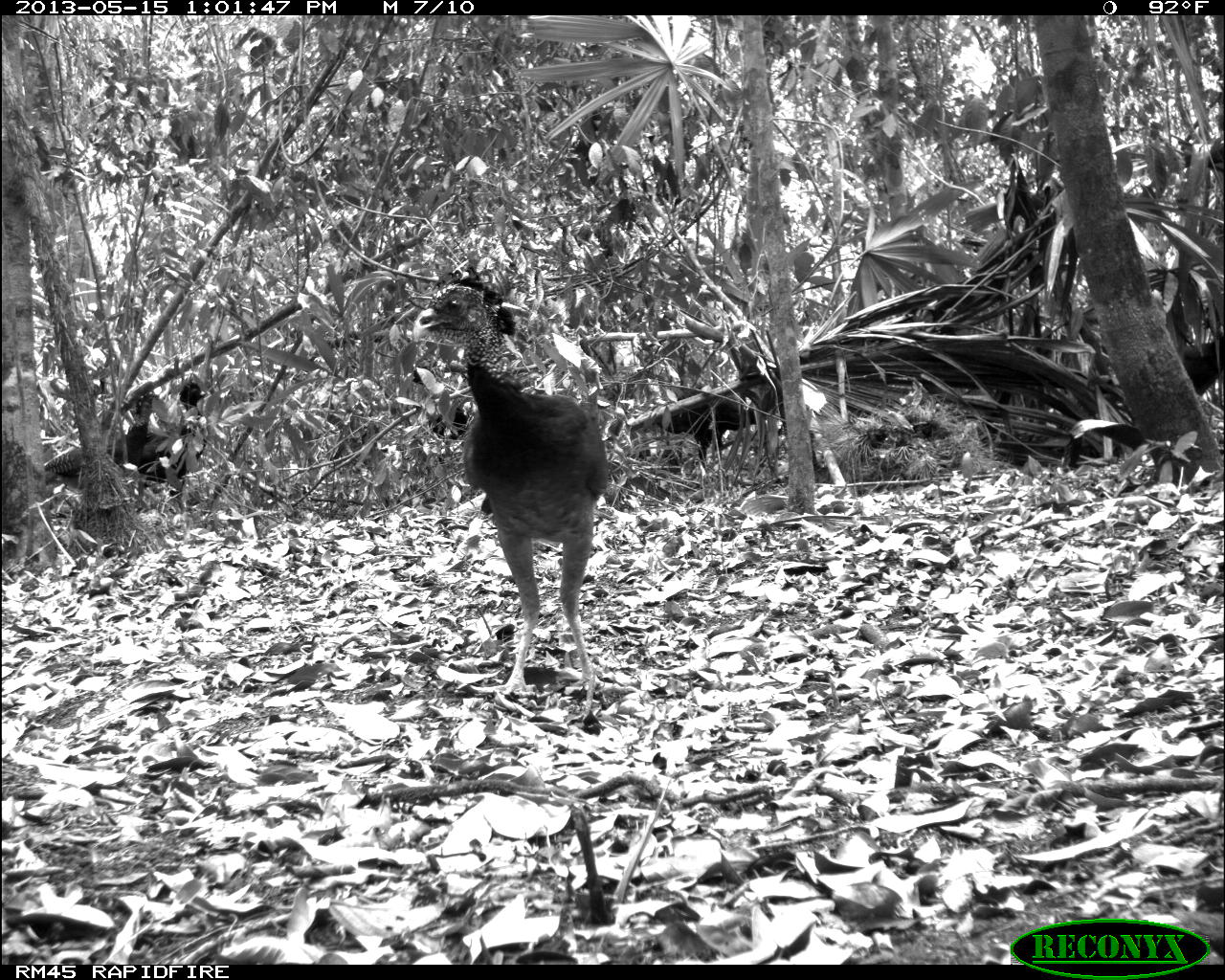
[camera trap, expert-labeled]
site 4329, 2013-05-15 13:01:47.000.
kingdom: Animalia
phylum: Chordata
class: Aves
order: Galliformes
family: Cracidae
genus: Crax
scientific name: Crax rubra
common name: great curassow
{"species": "Crax rubra (great curassow)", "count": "2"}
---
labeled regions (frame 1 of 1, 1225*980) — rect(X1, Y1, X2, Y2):
crax rubra: rect(411, 265, 612, 721); rect(43, 380, 207, 498)